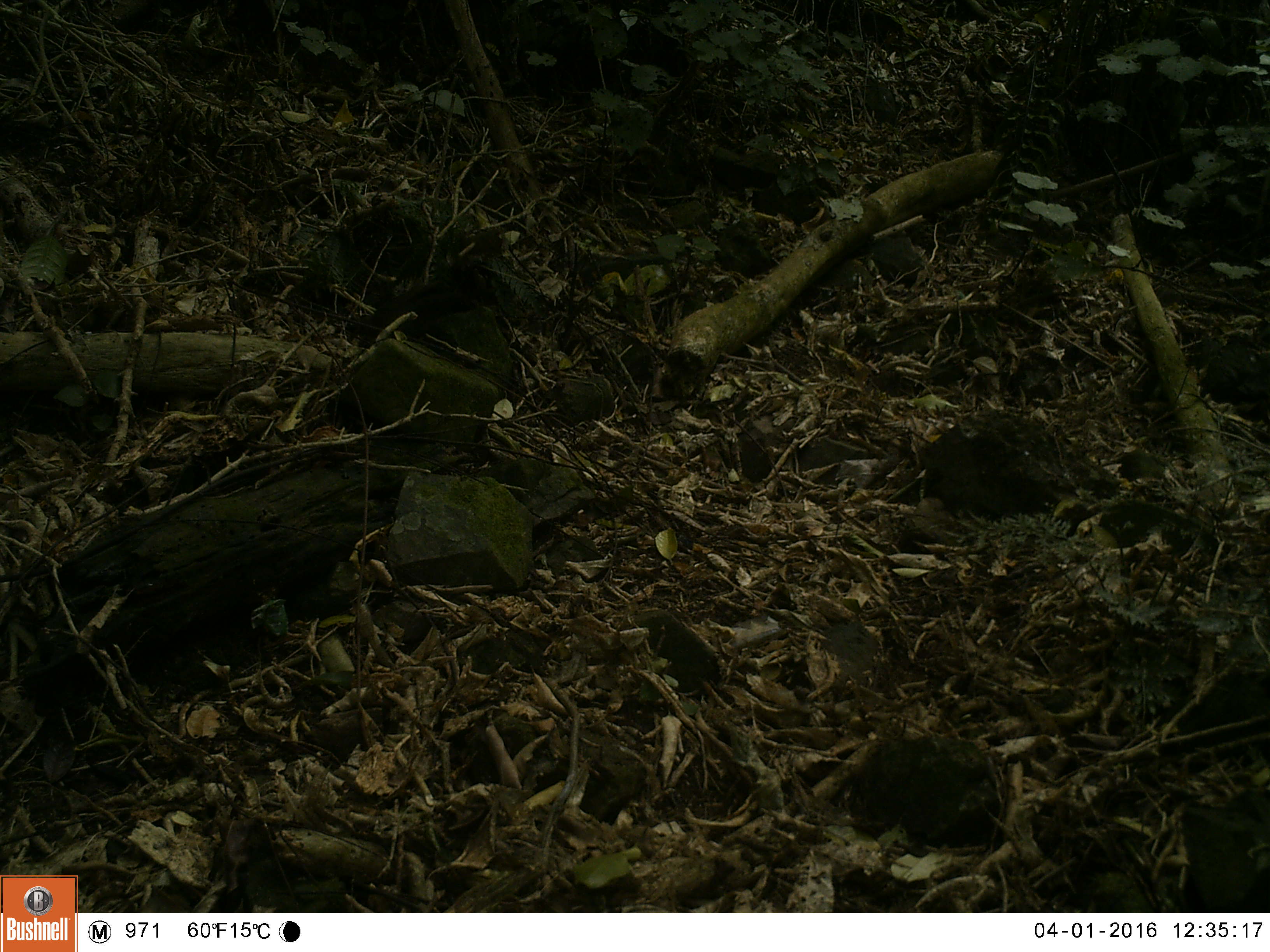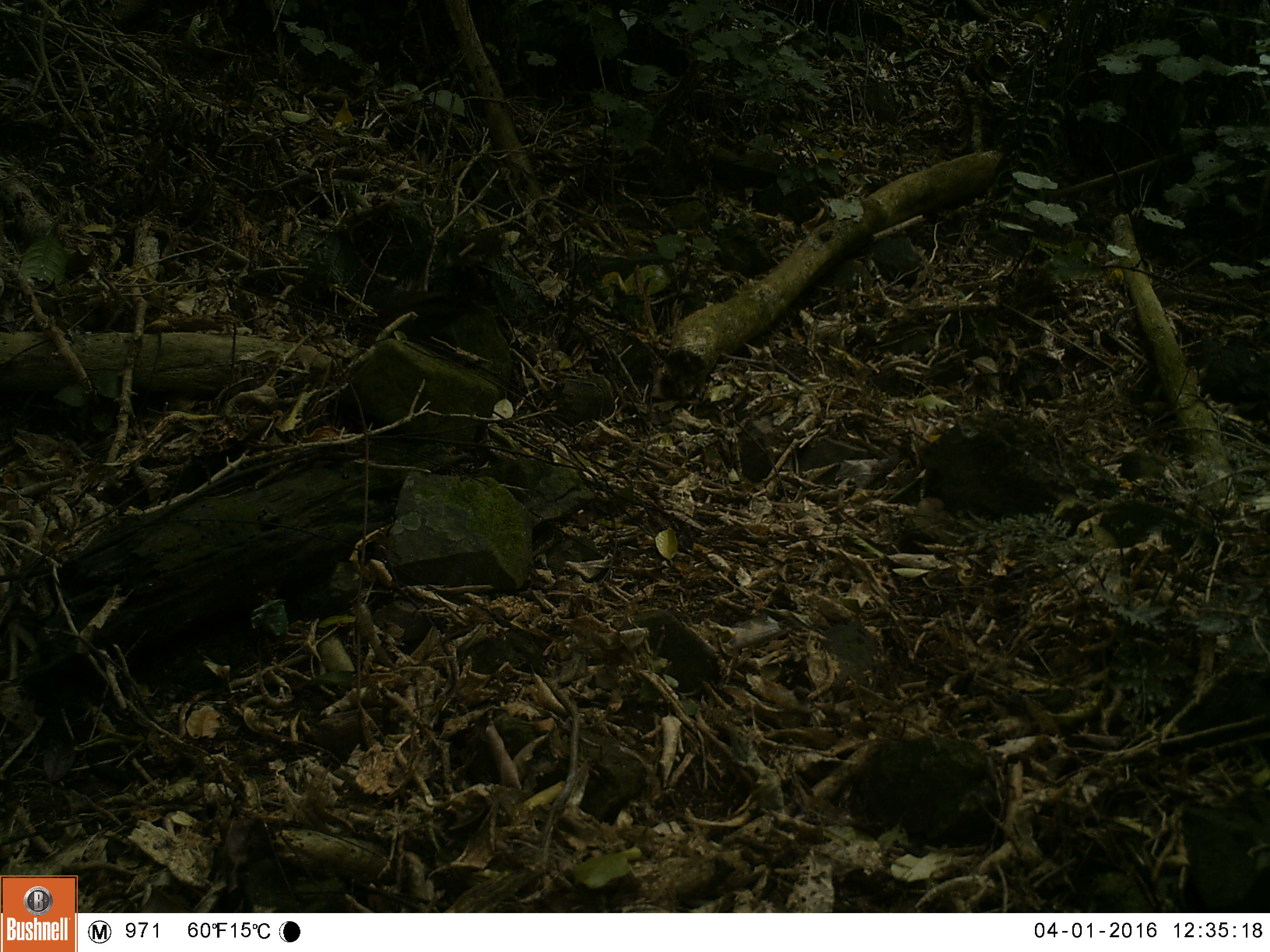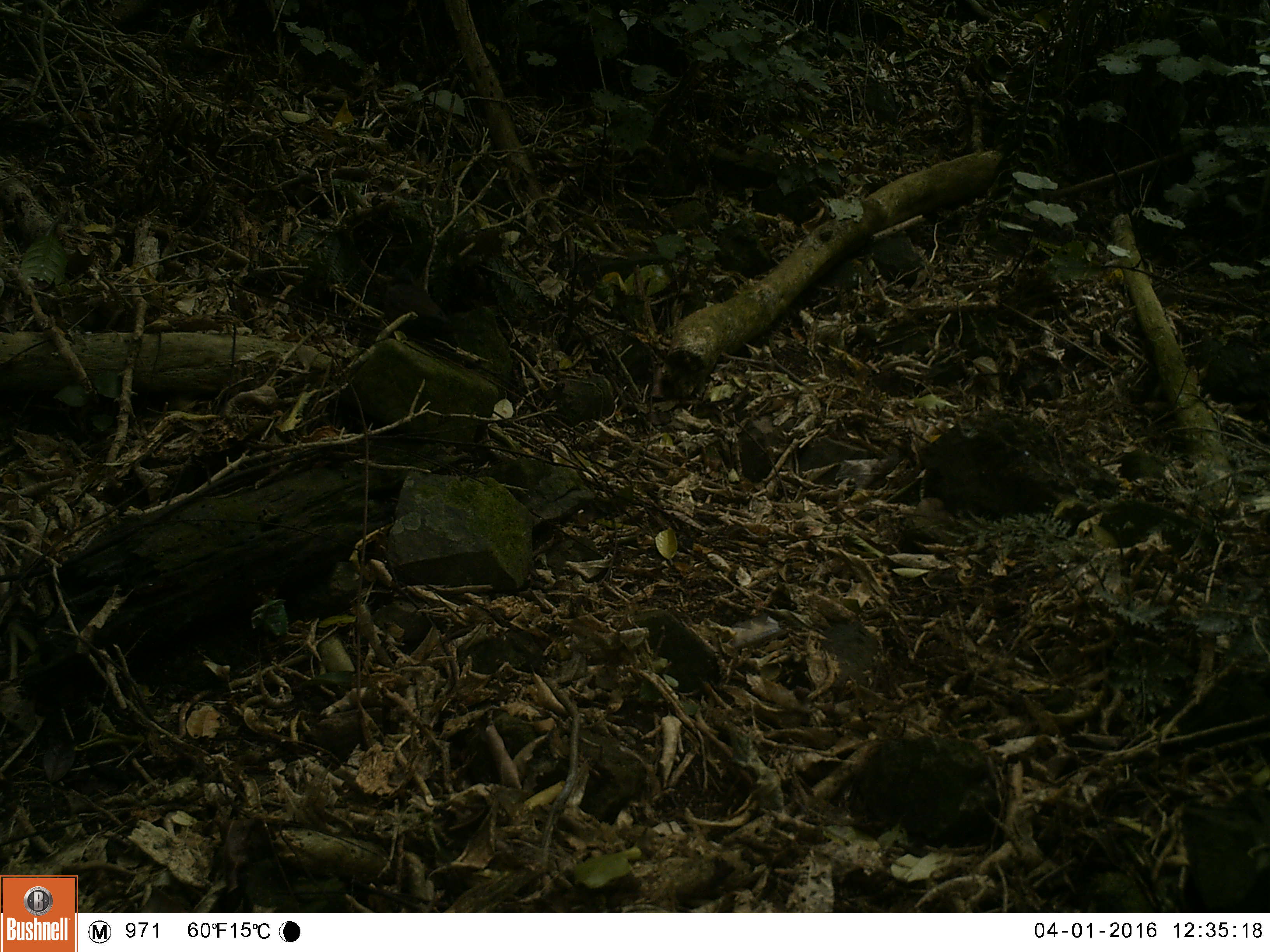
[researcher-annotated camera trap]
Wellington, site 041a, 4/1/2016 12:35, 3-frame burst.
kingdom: Animalia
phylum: Chordata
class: Aves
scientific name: Aves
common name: bird